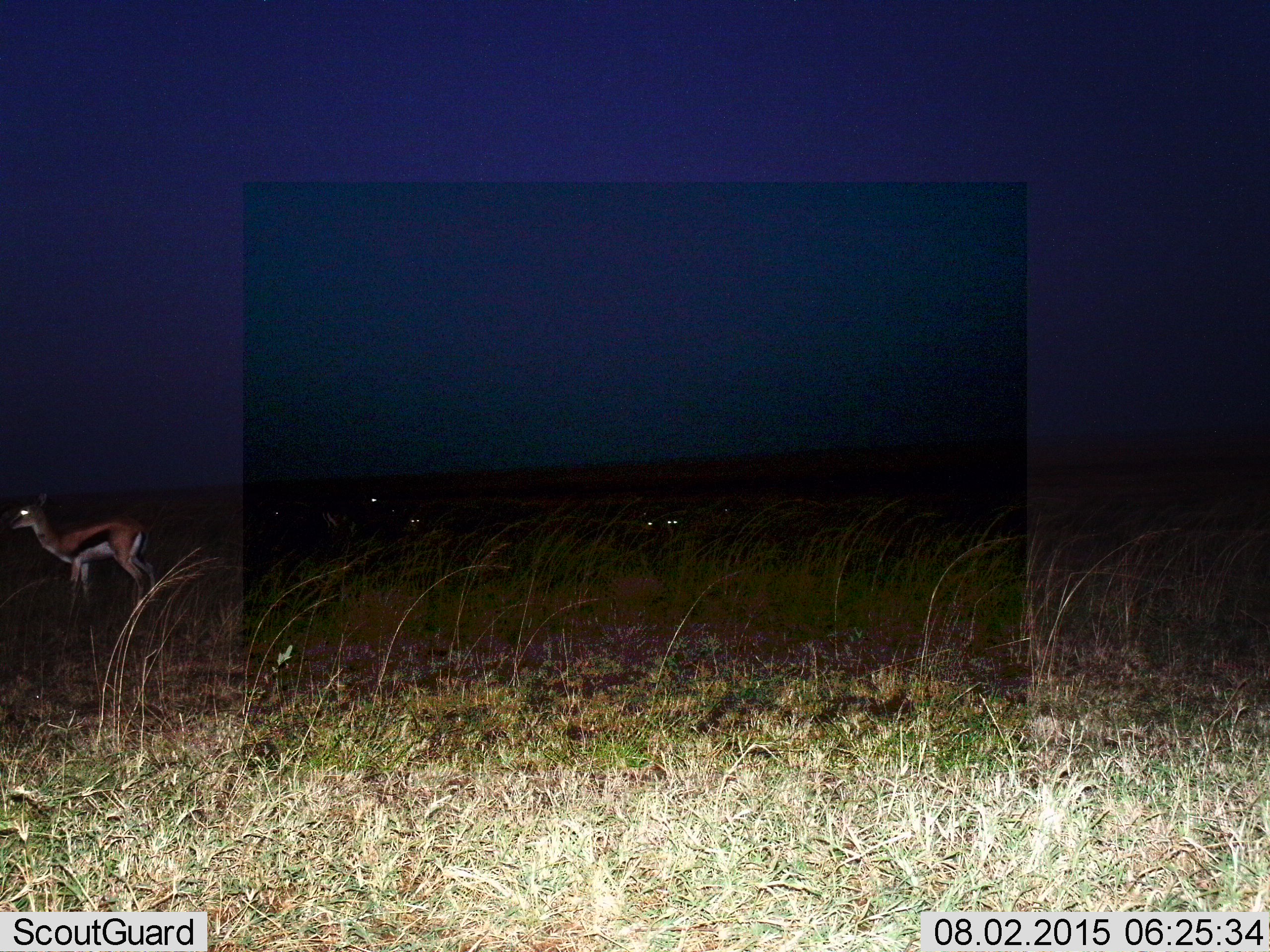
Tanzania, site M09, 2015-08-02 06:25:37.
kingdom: Animalia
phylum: Chordata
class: Mammalia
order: Artiodactyla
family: Bovidae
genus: Eudorcas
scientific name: Eudorcas thomsonii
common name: thomson's gazelle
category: gazellethomsons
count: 1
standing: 75%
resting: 0%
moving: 25%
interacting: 0%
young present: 0%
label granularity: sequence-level